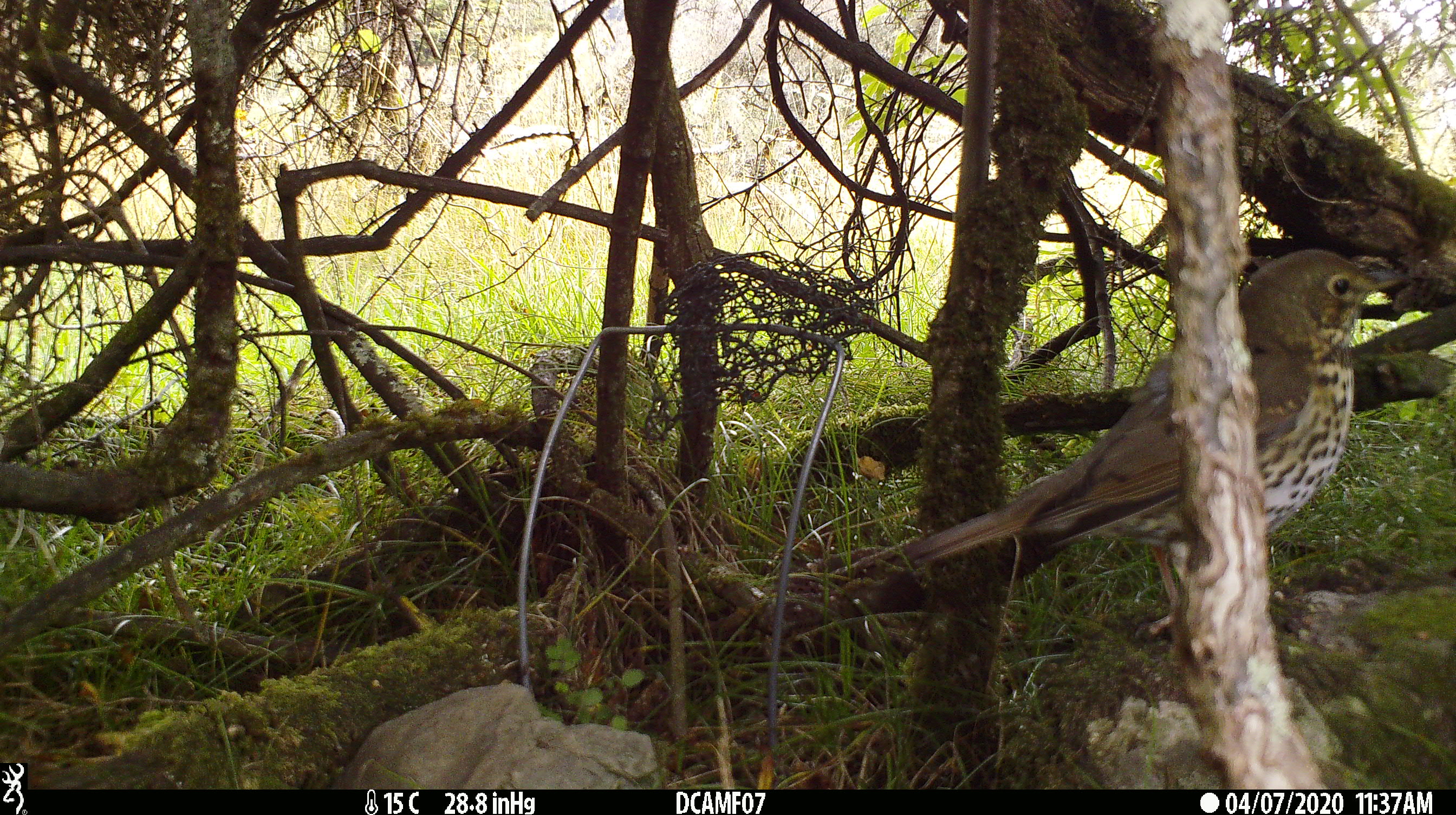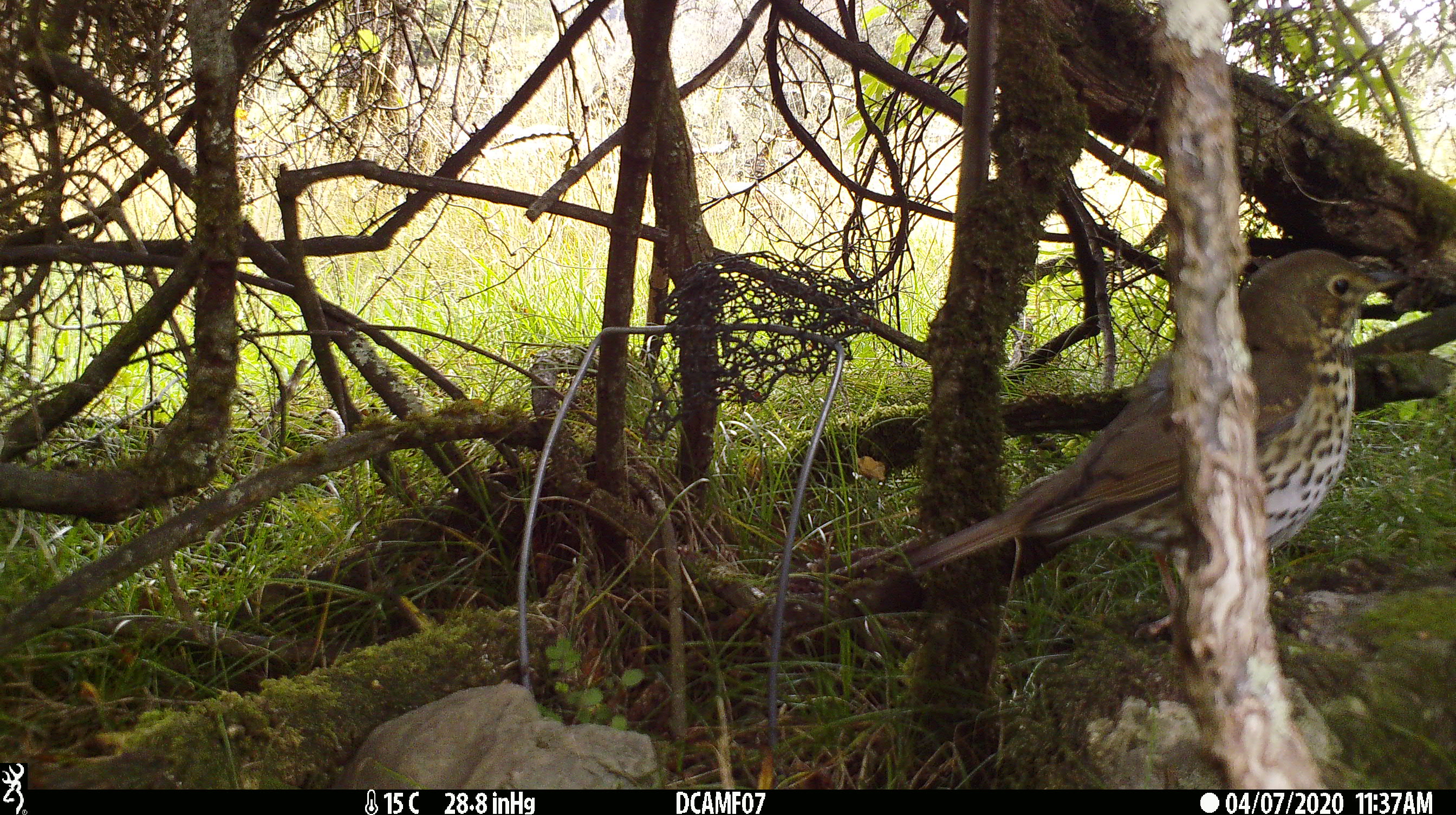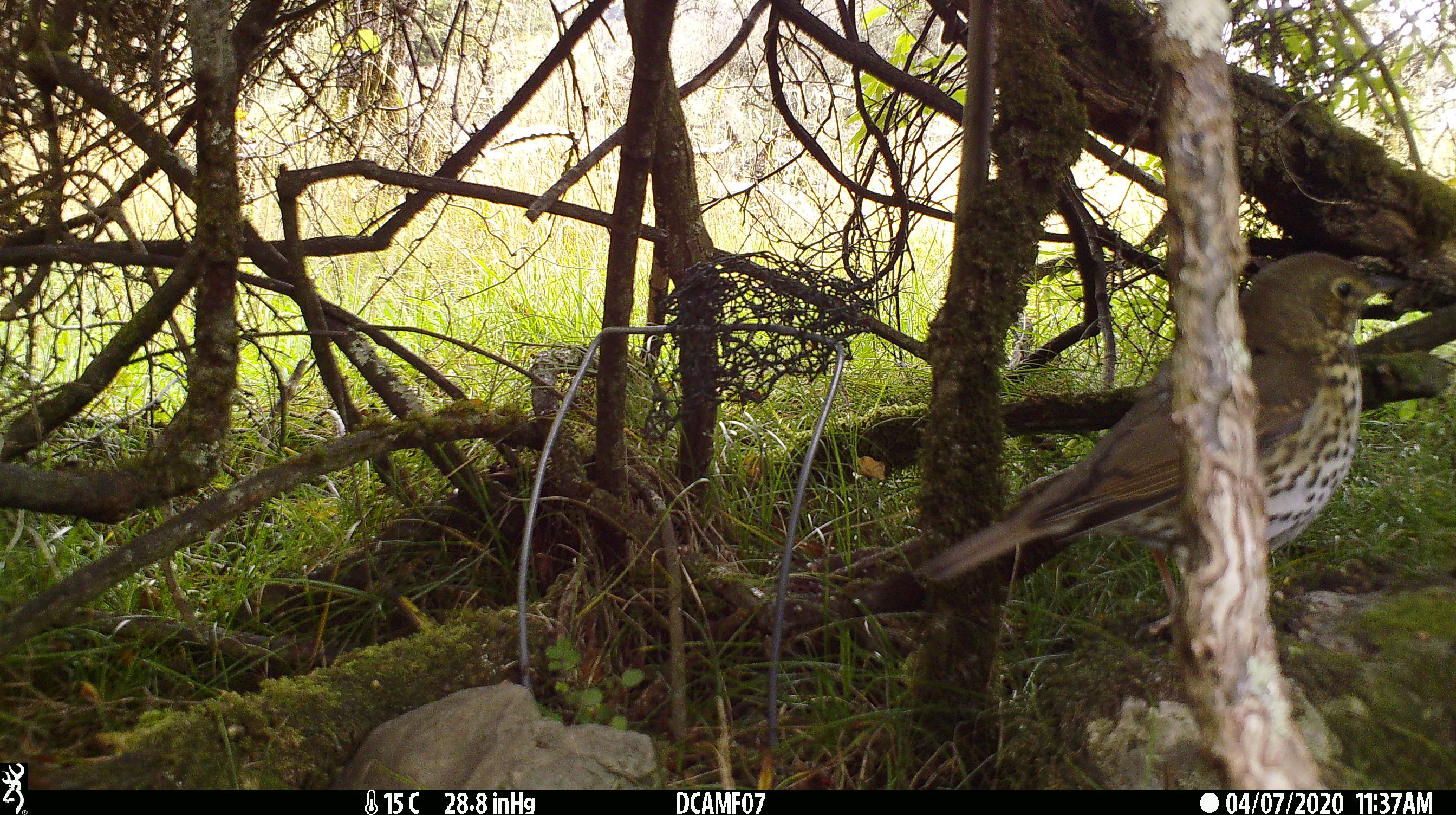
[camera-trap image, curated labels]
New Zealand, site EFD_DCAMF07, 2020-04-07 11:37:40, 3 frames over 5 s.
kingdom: Animalia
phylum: Chordata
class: Aves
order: Passeriformes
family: Turdidae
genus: Turdus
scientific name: Turdus philomelos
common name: song thrush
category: thrush